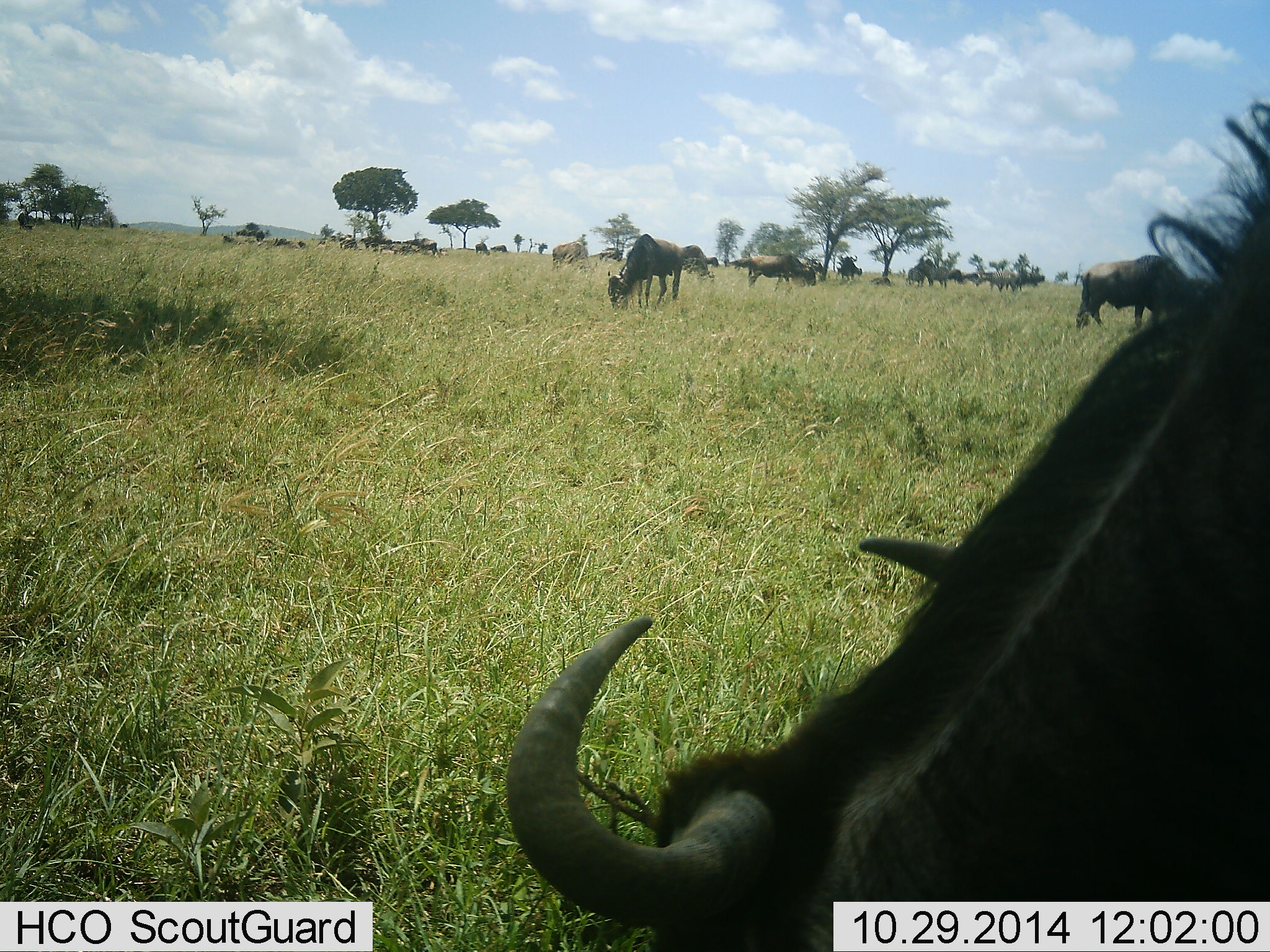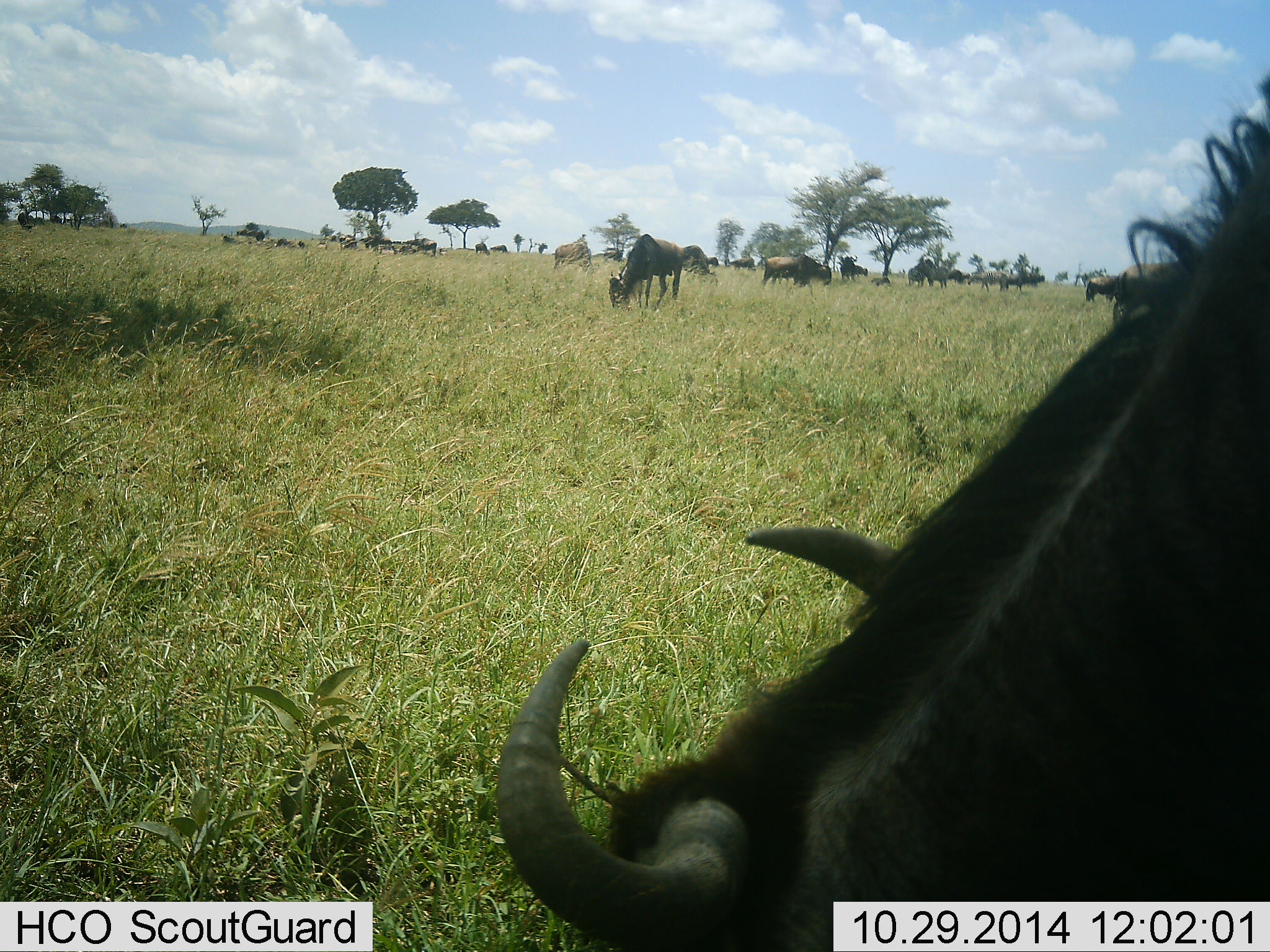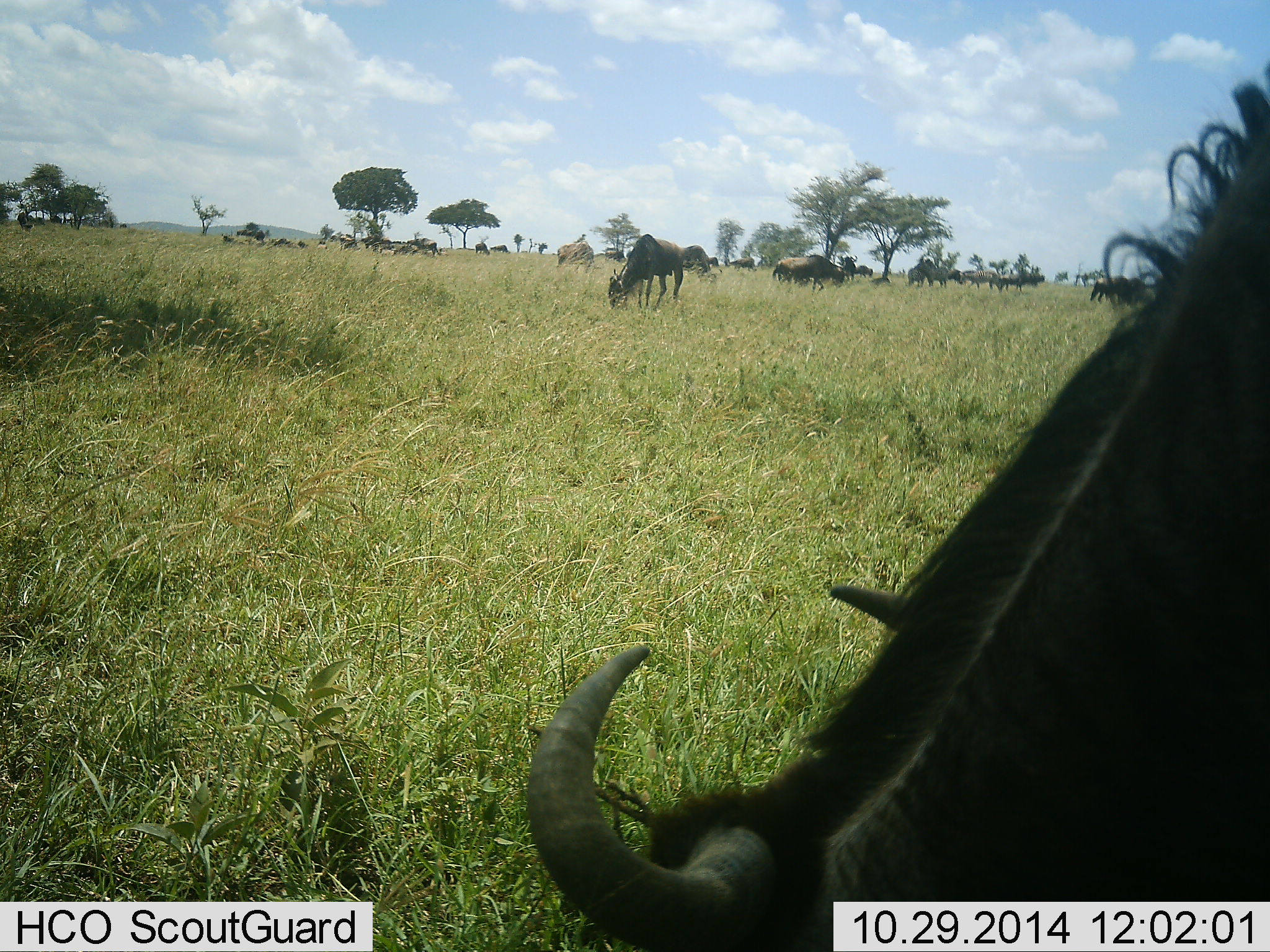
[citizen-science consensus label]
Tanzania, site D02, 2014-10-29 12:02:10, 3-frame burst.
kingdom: Animalia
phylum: Chordata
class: Mammalia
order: Artiodactyla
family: Bovidae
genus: Connochaetes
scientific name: Connochaetes taurinus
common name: blue wildebeest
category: wildebeest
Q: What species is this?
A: Wildebeest (blue wildebeest) (Connochaetes taurinus).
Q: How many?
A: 11-50.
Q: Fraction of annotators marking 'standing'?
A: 30%.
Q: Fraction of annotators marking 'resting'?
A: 10%.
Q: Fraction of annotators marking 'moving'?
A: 30%.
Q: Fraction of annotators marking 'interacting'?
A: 10%.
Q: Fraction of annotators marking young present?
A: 0%.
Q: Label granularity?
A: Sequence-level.